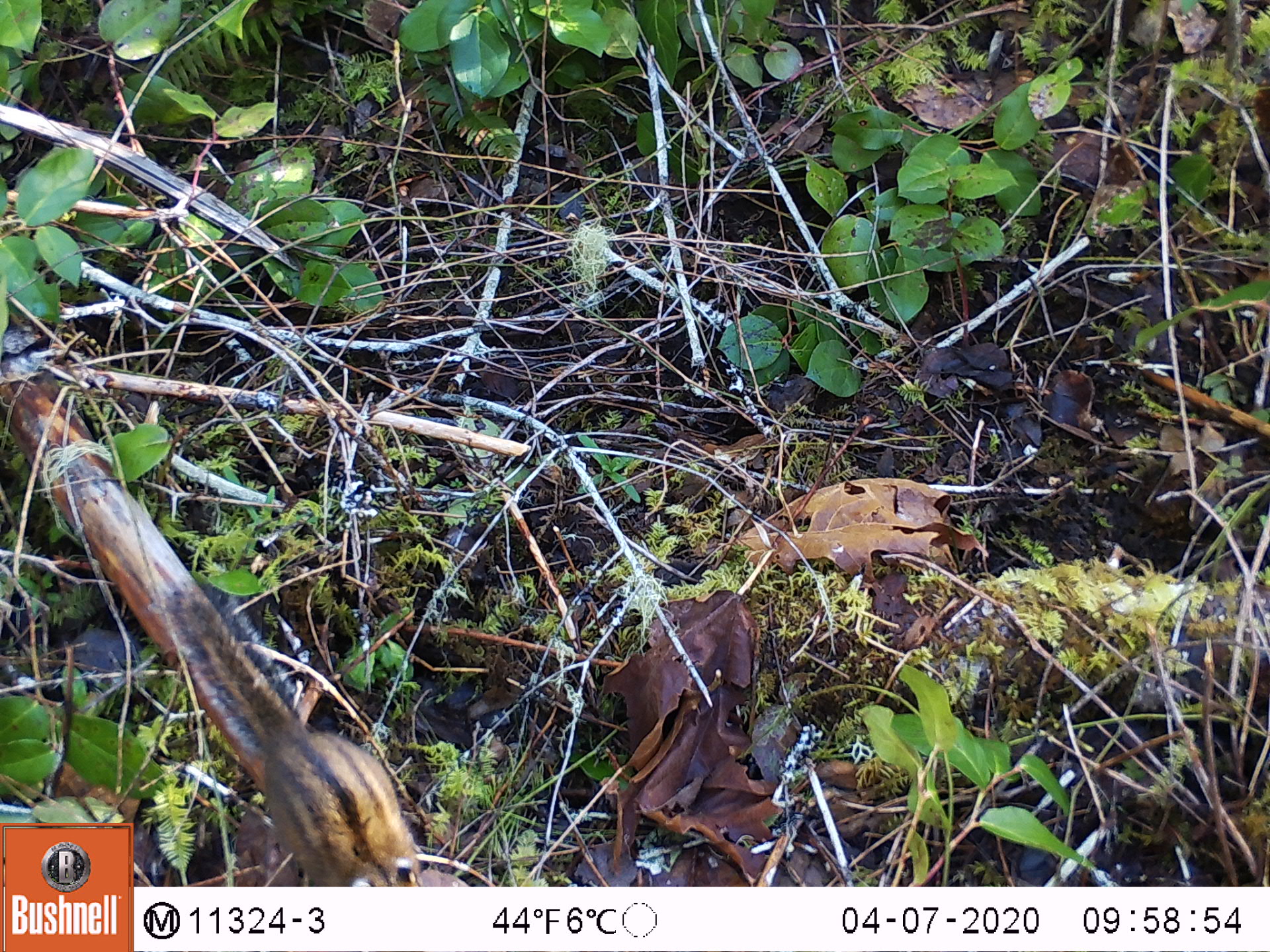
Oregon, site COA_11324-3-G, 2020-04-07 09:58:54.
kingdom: Animalia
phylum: Chordata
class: Mammalia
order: Rodentia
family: Sciuridae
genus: Neotamias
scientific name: Neotamias townsendii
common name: townsend's chipmunk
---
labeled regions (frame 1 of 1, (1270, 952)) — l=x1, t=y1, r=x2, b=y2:
townsend's chipmunk: l=159, t=571, r=422, b=884